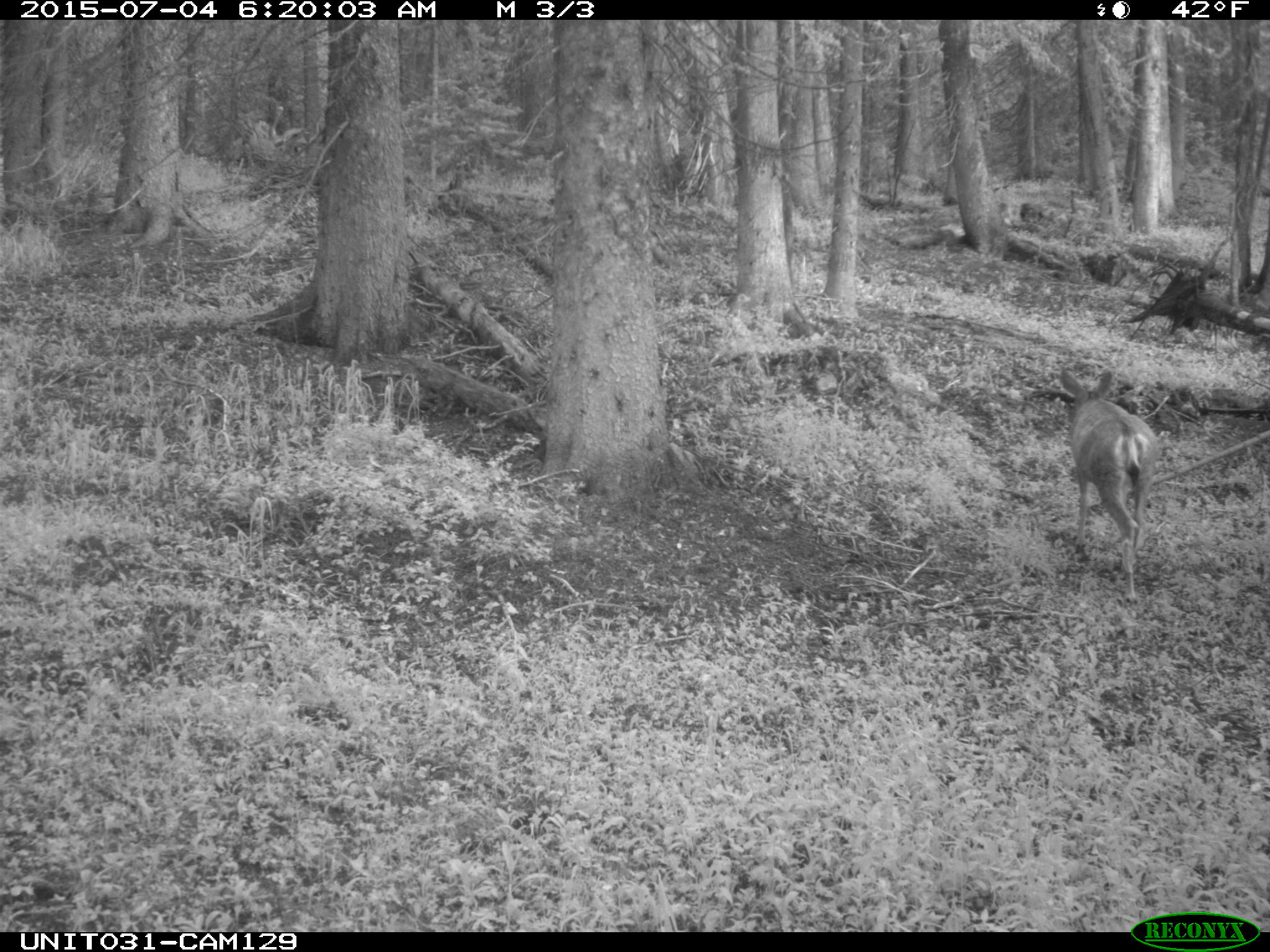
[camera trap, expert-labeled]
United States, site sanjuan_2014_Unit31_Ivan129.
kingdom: Animalia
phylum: Chordata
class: Mammalia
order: Artiodactyla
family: Cervidae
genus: Odocoileus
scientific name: Odocoileus hemionus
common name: mule deer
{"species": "Odocoileus hemionus (mule deer)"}